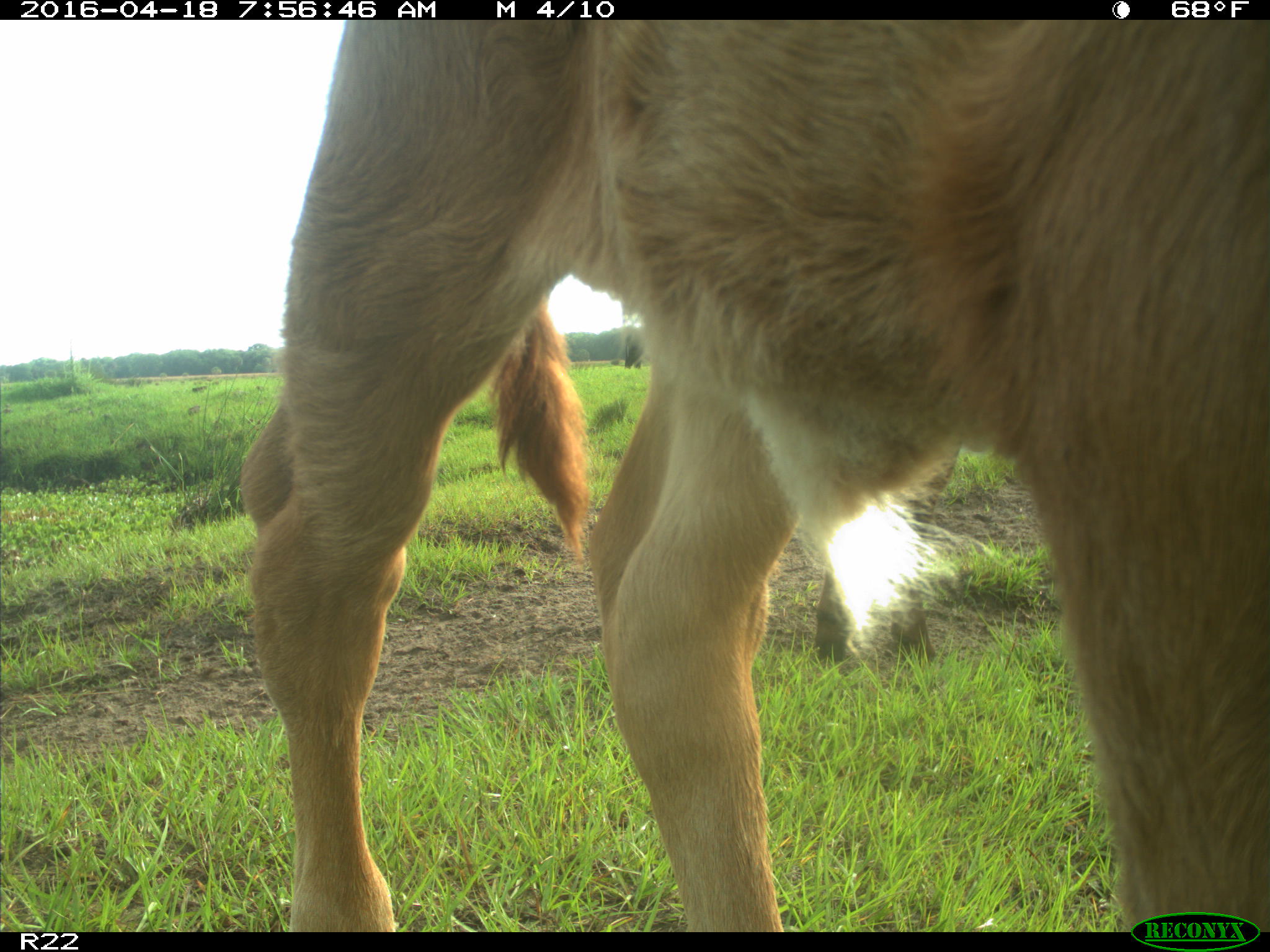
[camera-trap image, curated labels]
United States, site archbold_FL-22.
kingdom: Animalia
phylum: Chordata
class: Mammalia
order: Artiodactyla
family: Bovidae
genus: Bos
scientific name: Bos taurus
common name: domestic cow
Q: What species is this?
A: Bos taurus (domestic cow).